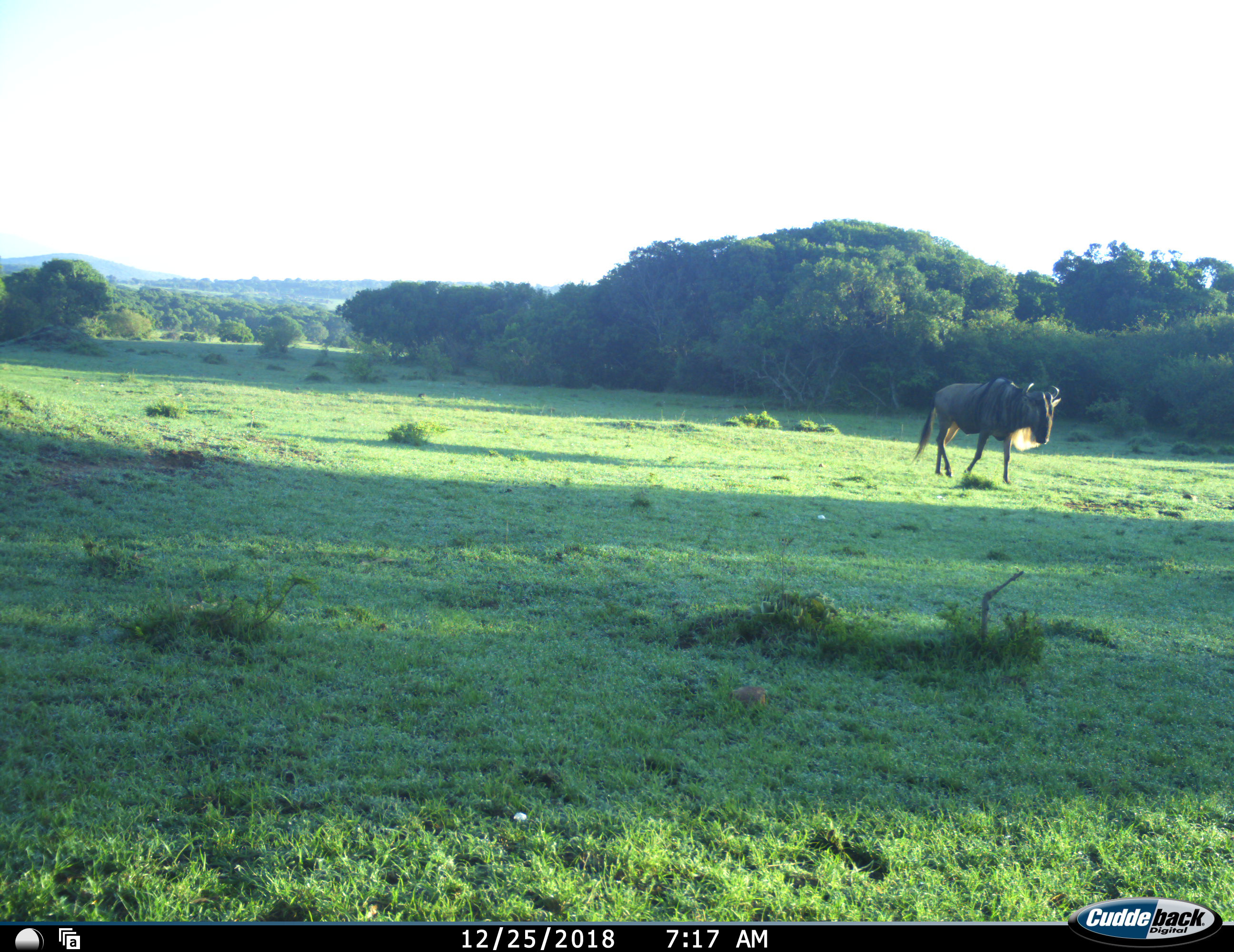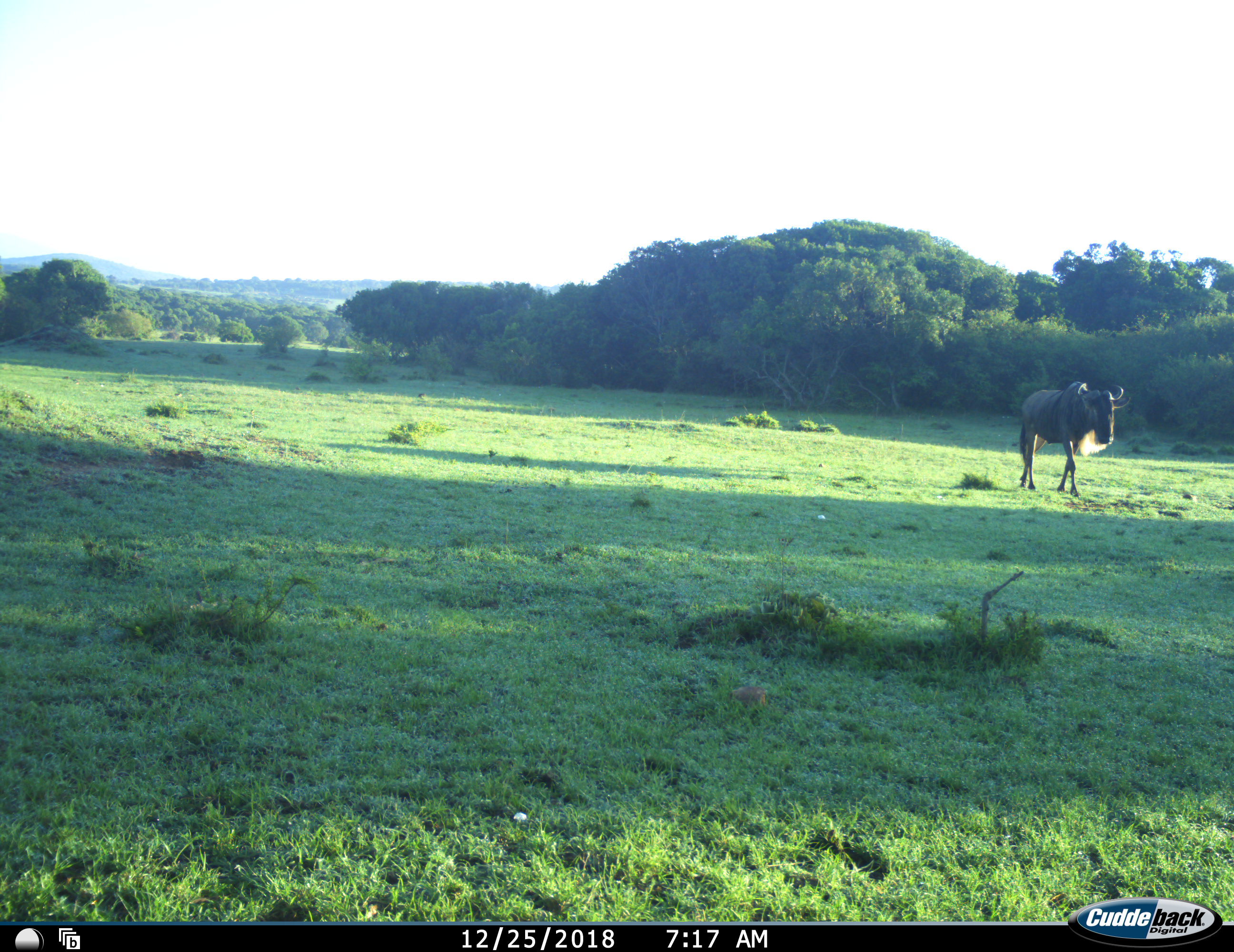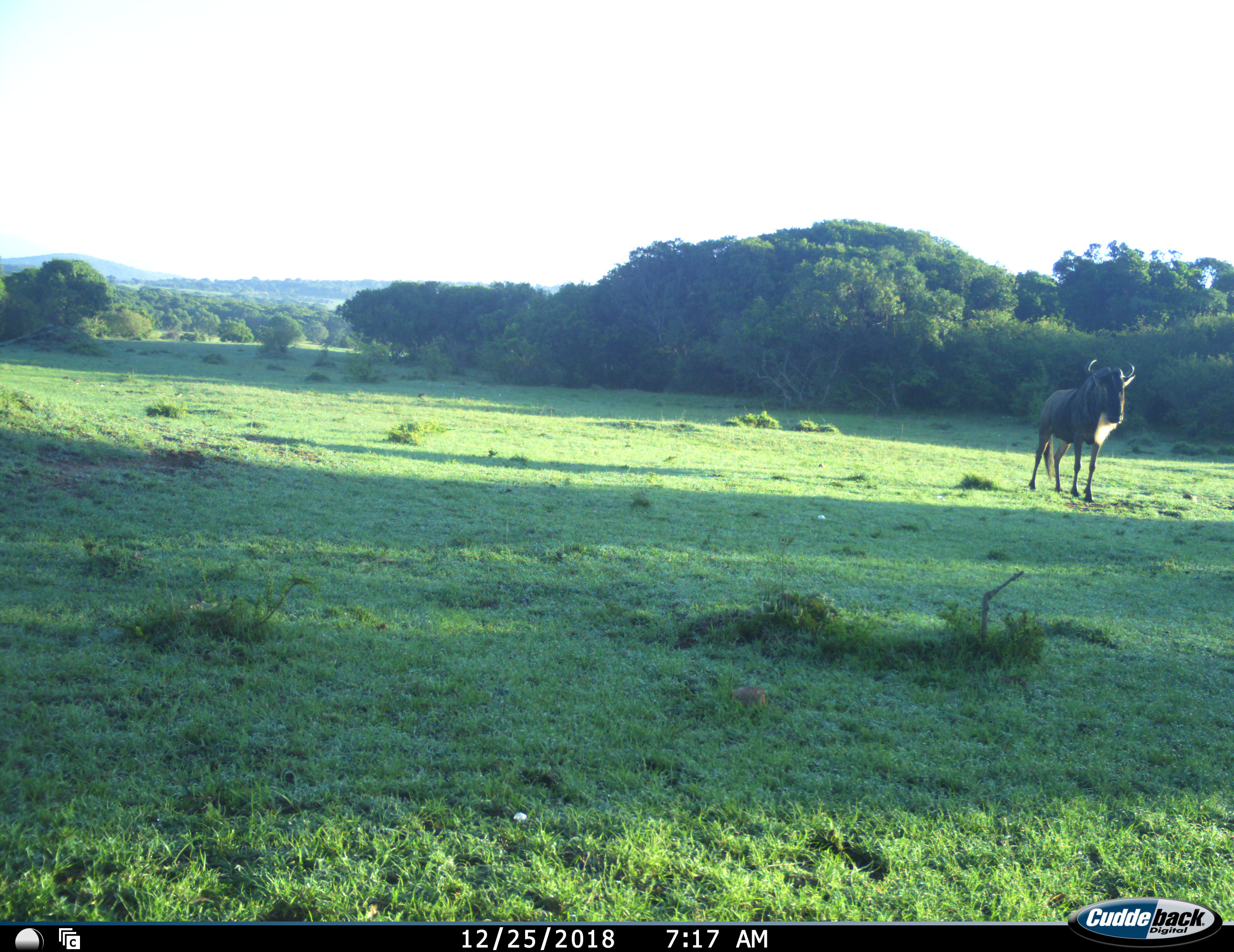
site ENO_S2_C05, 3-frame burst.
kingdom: Animalia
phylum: Chordata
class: Mammalia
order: Artiodactyla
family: Bovidae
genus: Connochaetes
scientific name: Connochaetes taurinus taurinus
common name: blue wildebeest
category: wildebeestblue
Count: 1.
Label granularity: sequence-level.